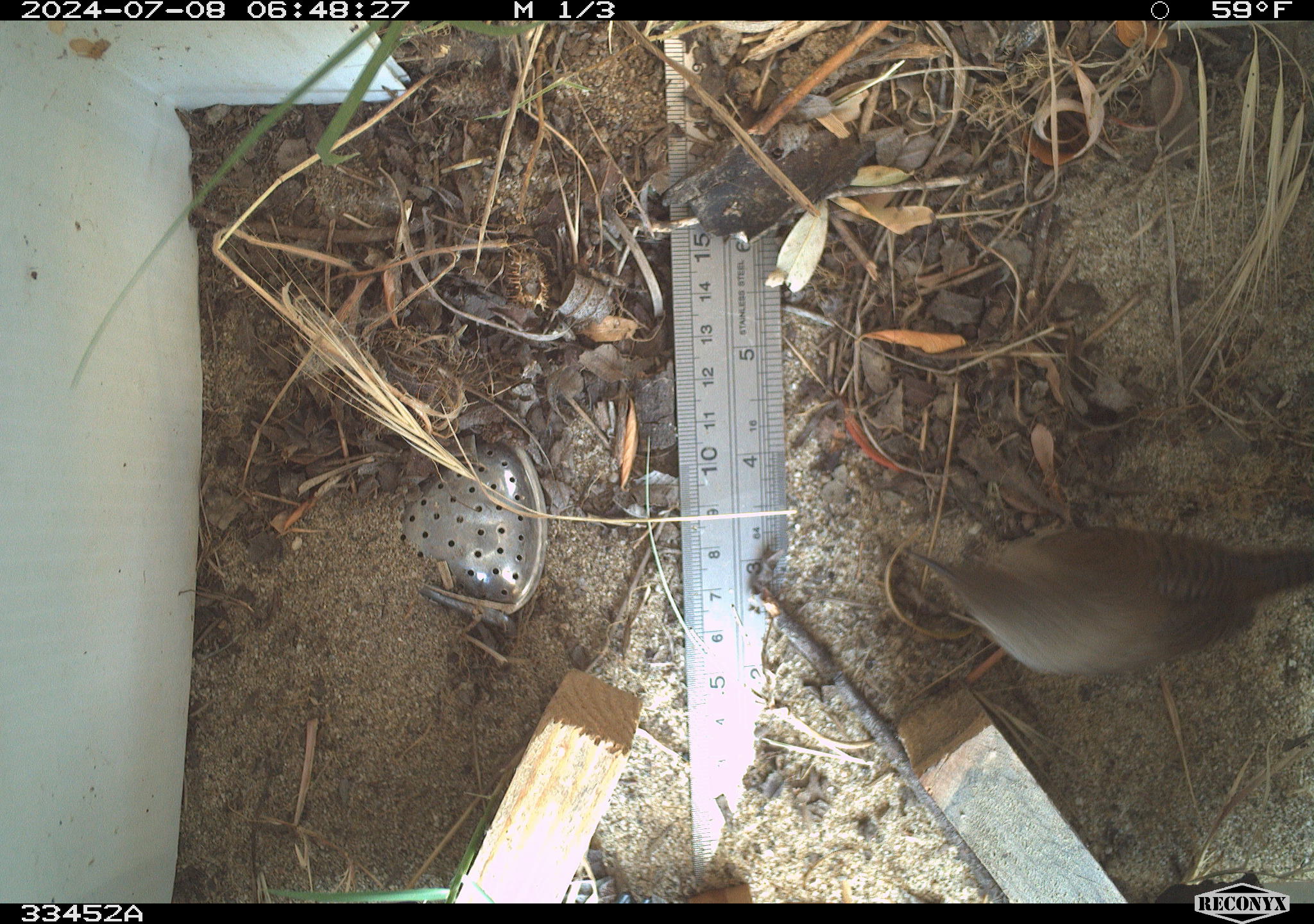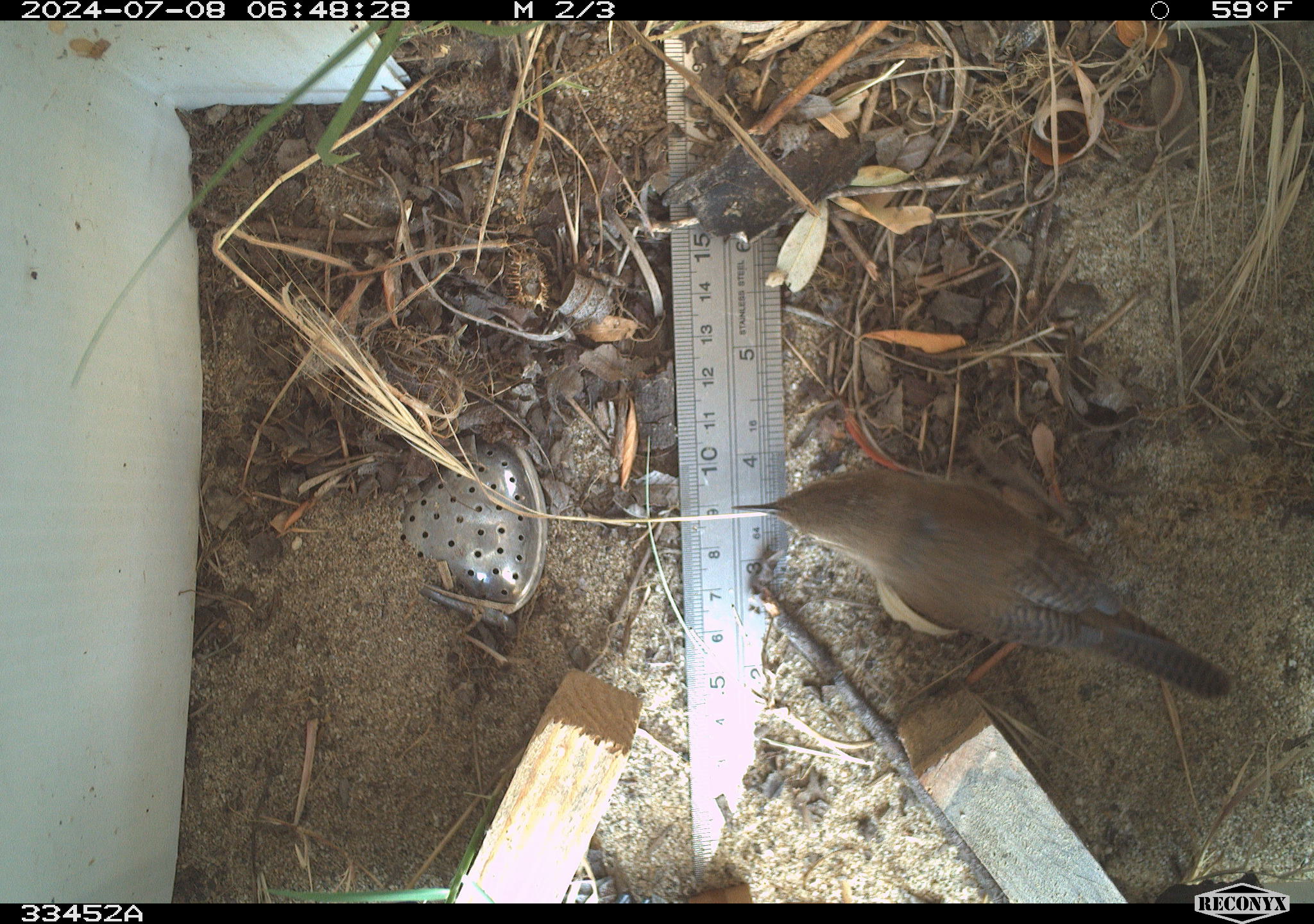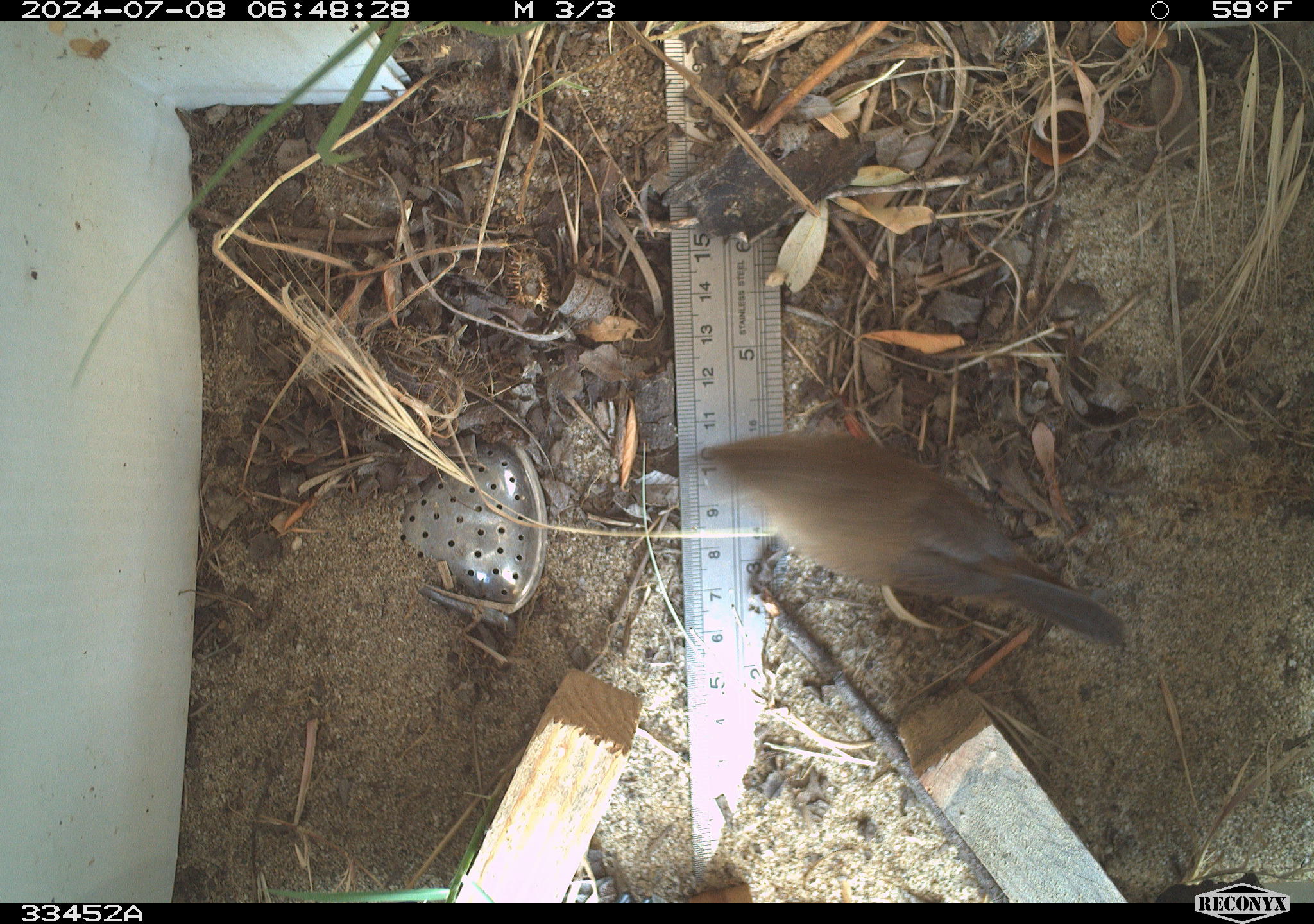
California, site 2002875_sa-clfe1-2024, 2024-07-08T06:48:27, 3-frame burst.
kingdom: Animalia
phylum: Chordata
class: Aves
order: Passeriformes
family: Troglodytidae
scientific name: Troglodytidae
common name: wren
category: troglodytidae family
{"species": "troglodytidae family (wren) (Troglodytidae)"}